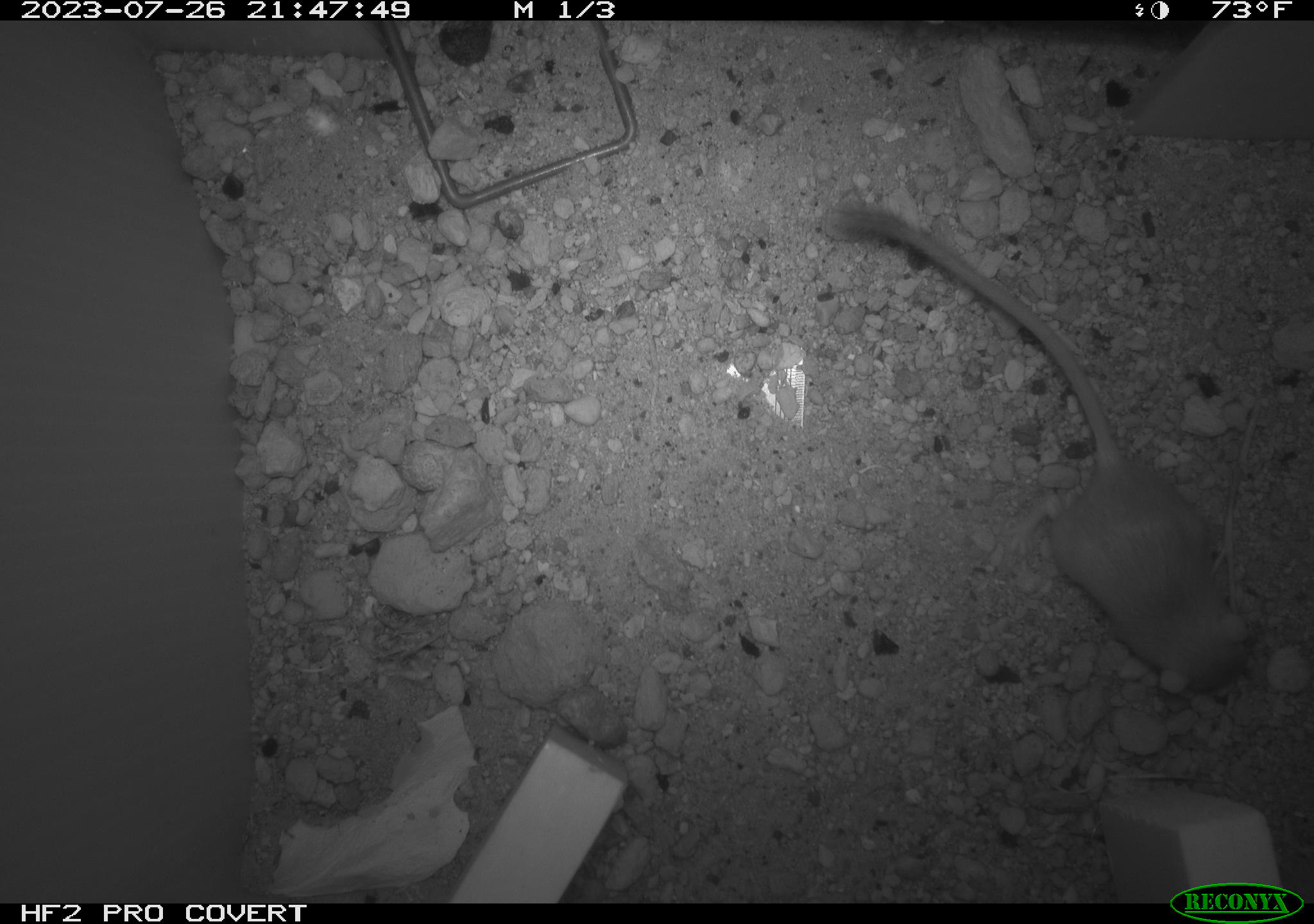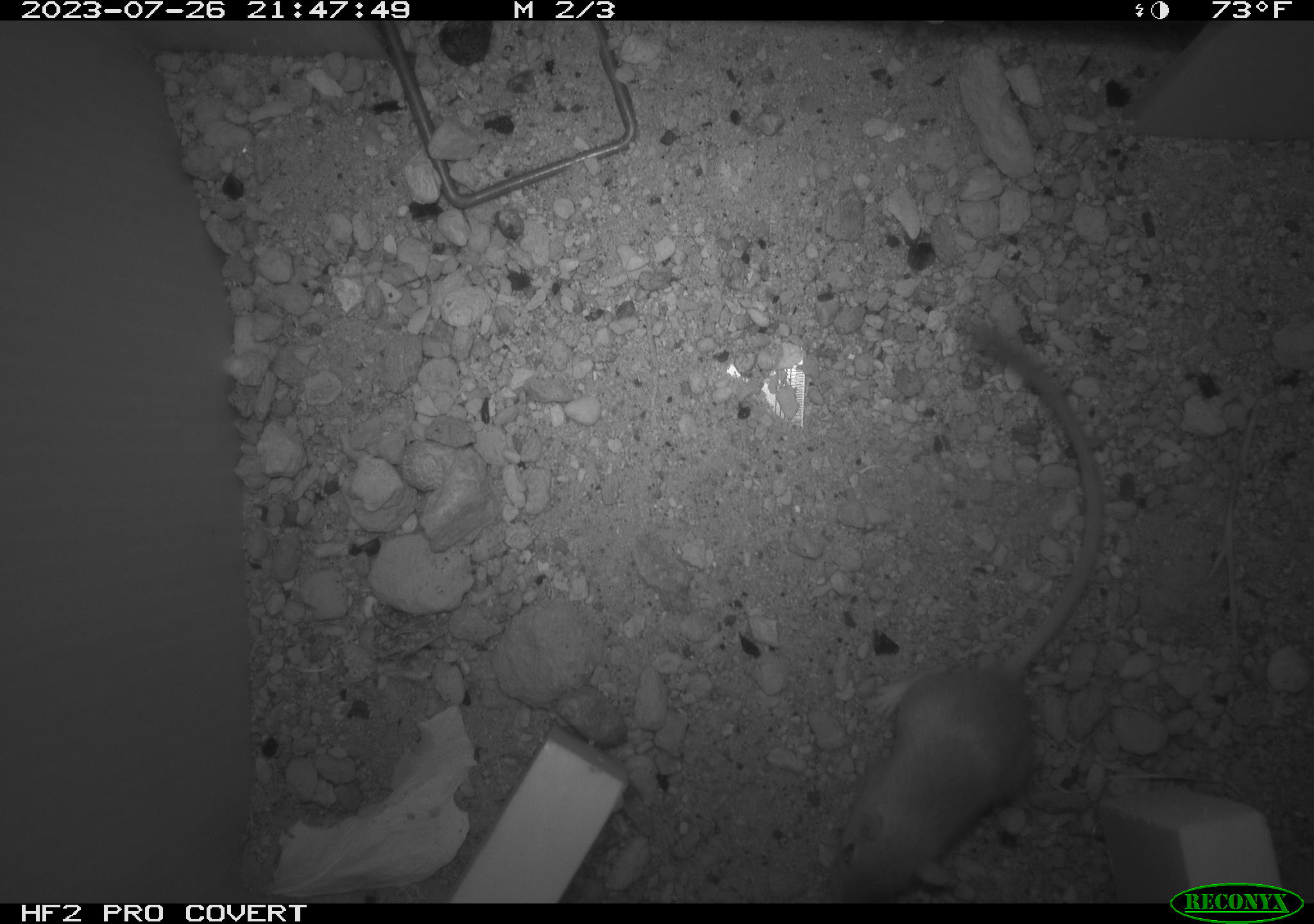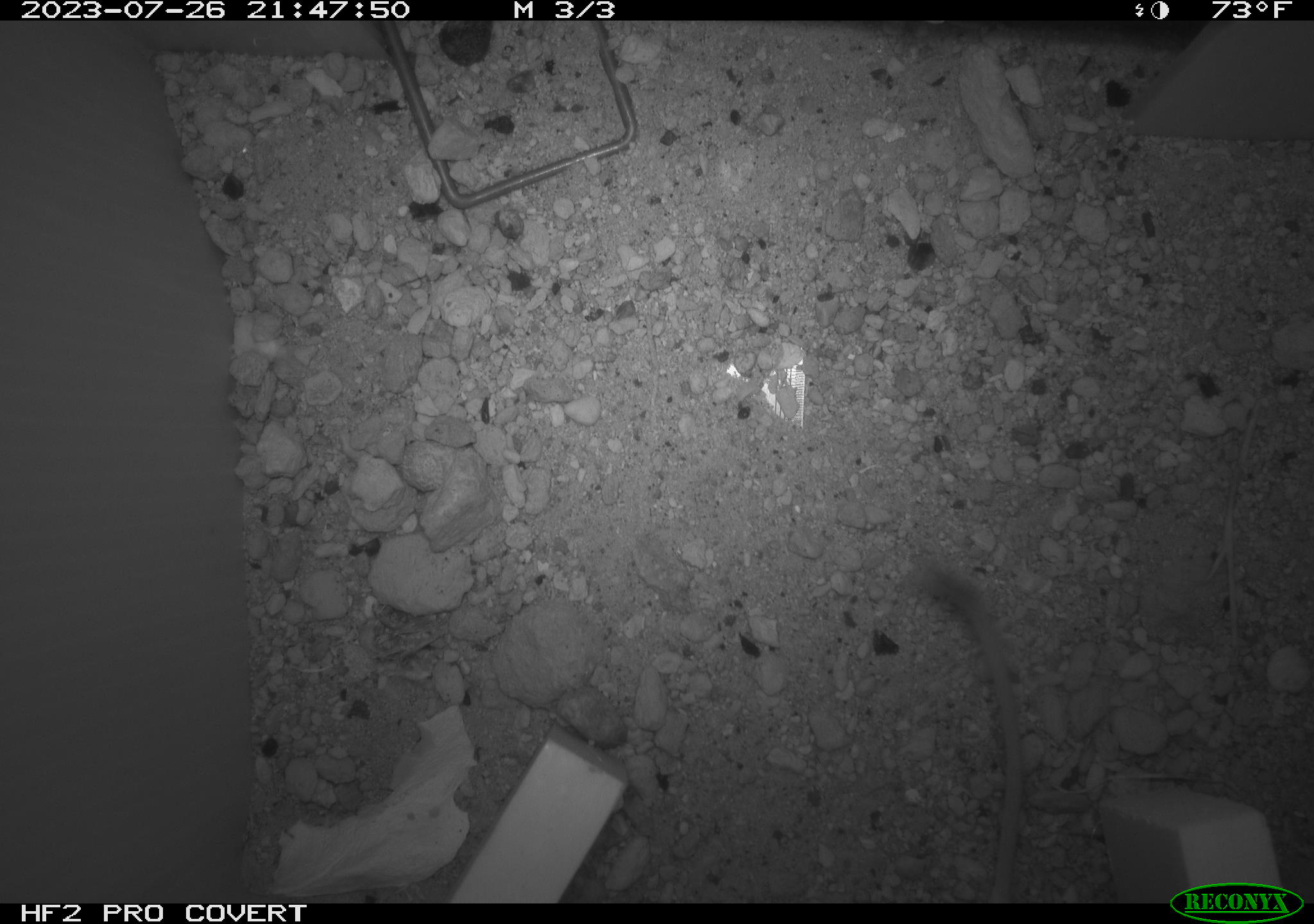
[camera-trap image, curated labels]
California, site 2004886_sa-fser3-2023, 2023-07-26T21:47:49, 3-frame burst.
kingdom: Animalia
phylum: Chordata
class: Mammalia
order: Rodentia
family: Heteromyidae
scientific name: Heteromyidae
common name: kangaroo rats and pocket mice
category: heteromyidae family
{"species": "heteromyidae family (kangaroo rats and pocket mice) (Heteromyidae)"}